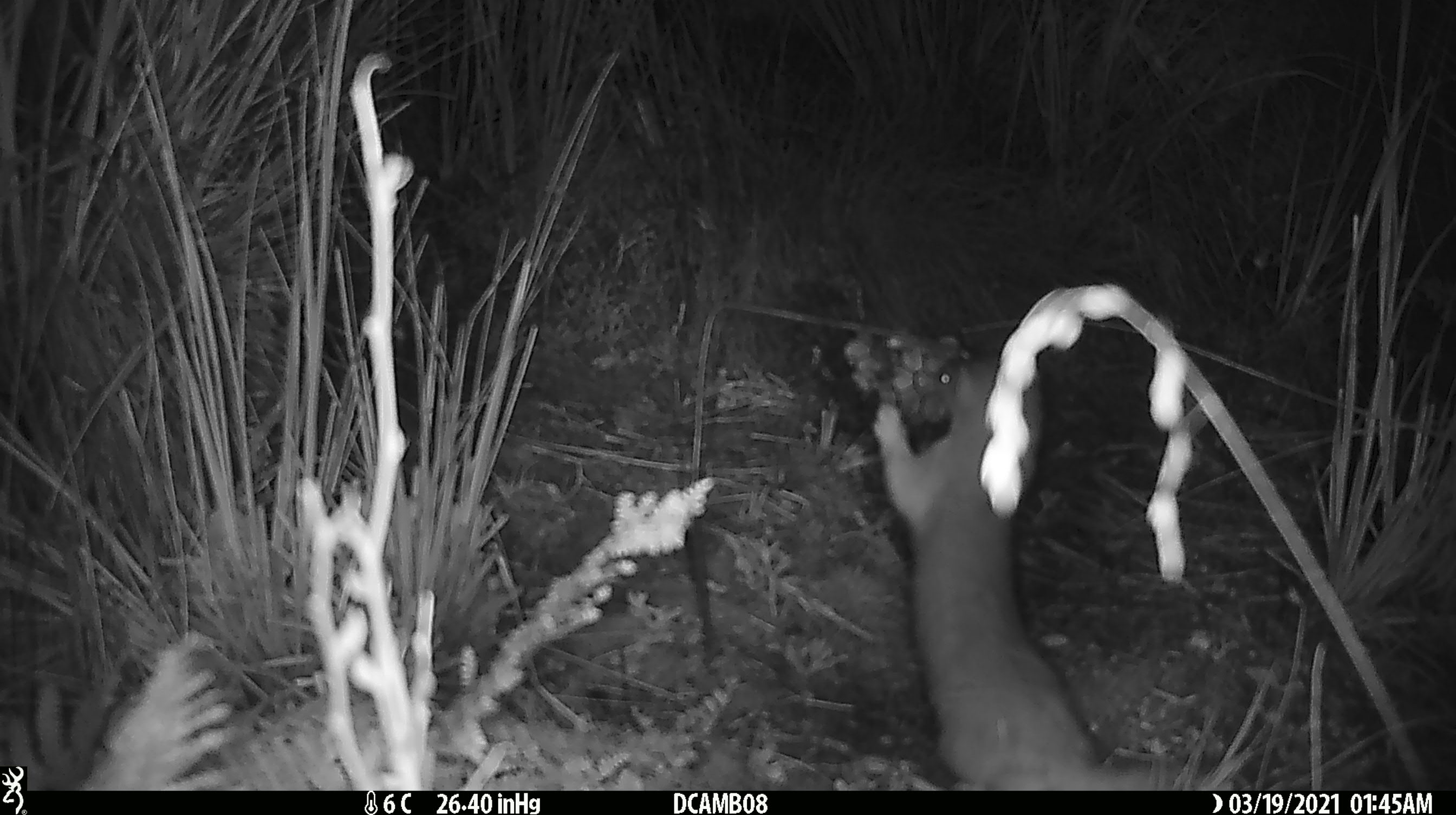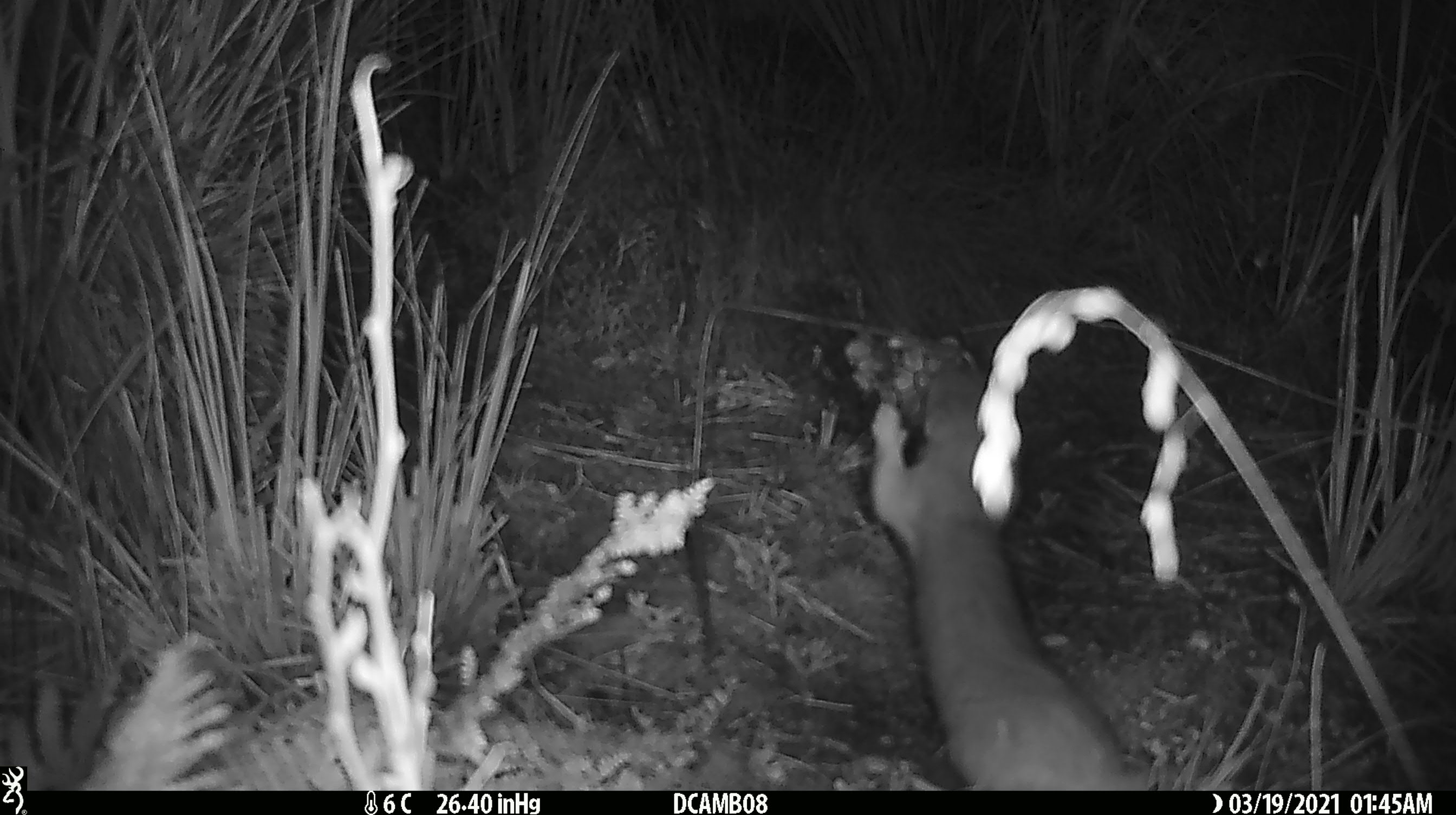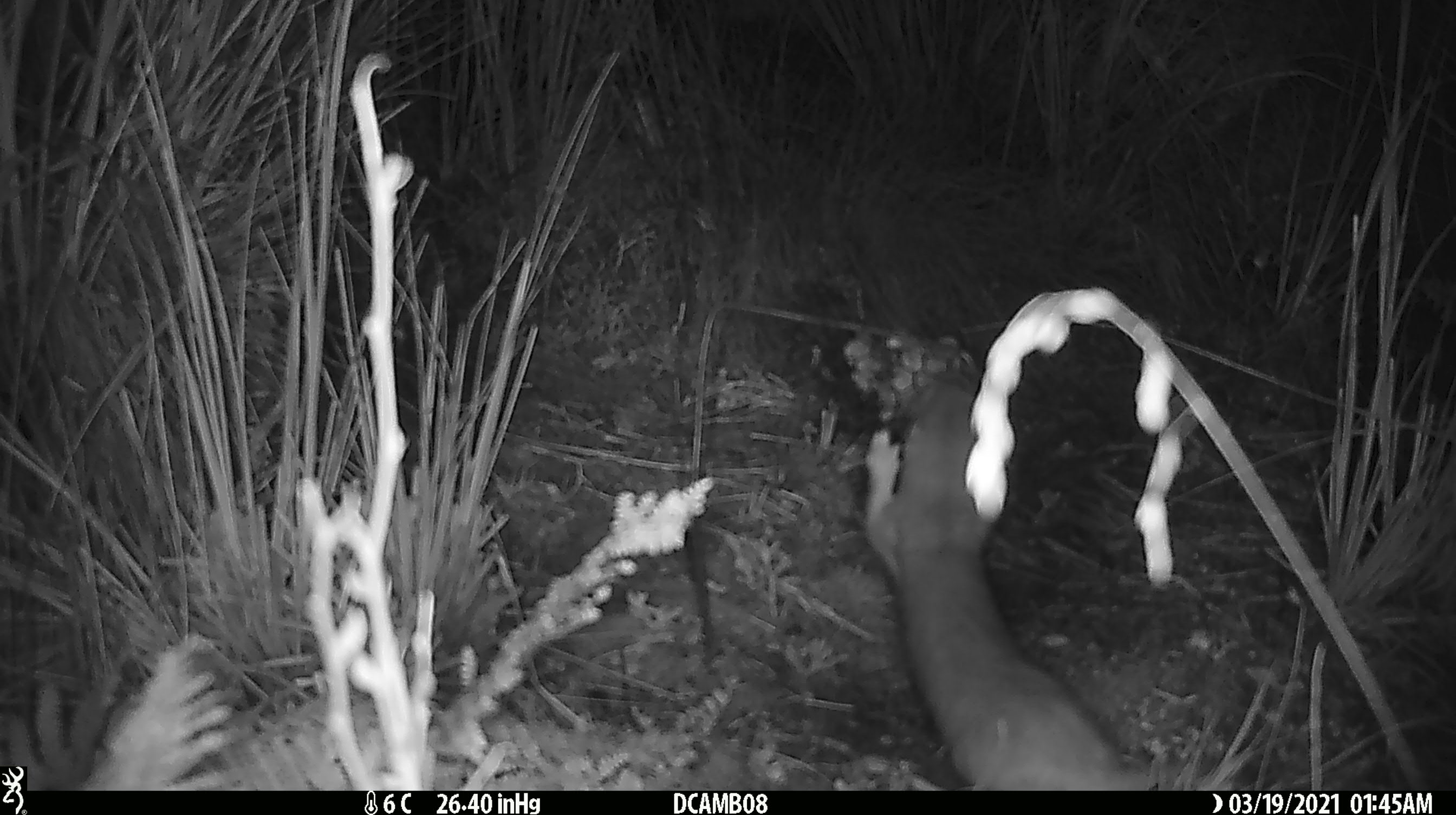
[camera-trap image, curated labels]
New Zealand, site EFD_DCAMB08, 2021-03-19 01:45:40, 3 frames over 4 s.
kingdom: Animalia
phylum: Chordata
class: Mammalia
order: Carnivora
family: Mustelidae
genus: Mustela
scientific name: Mustela erminea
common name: stoat